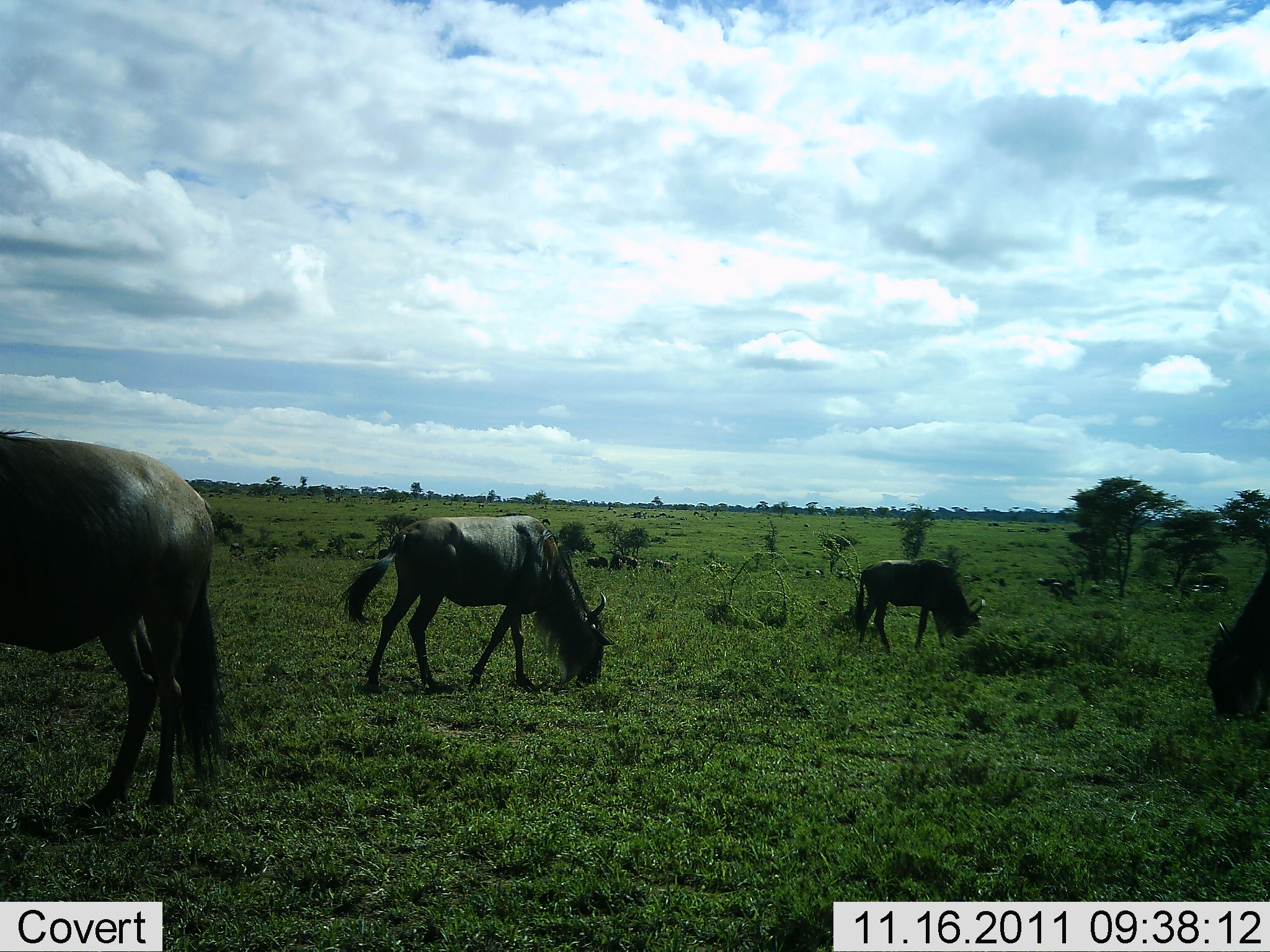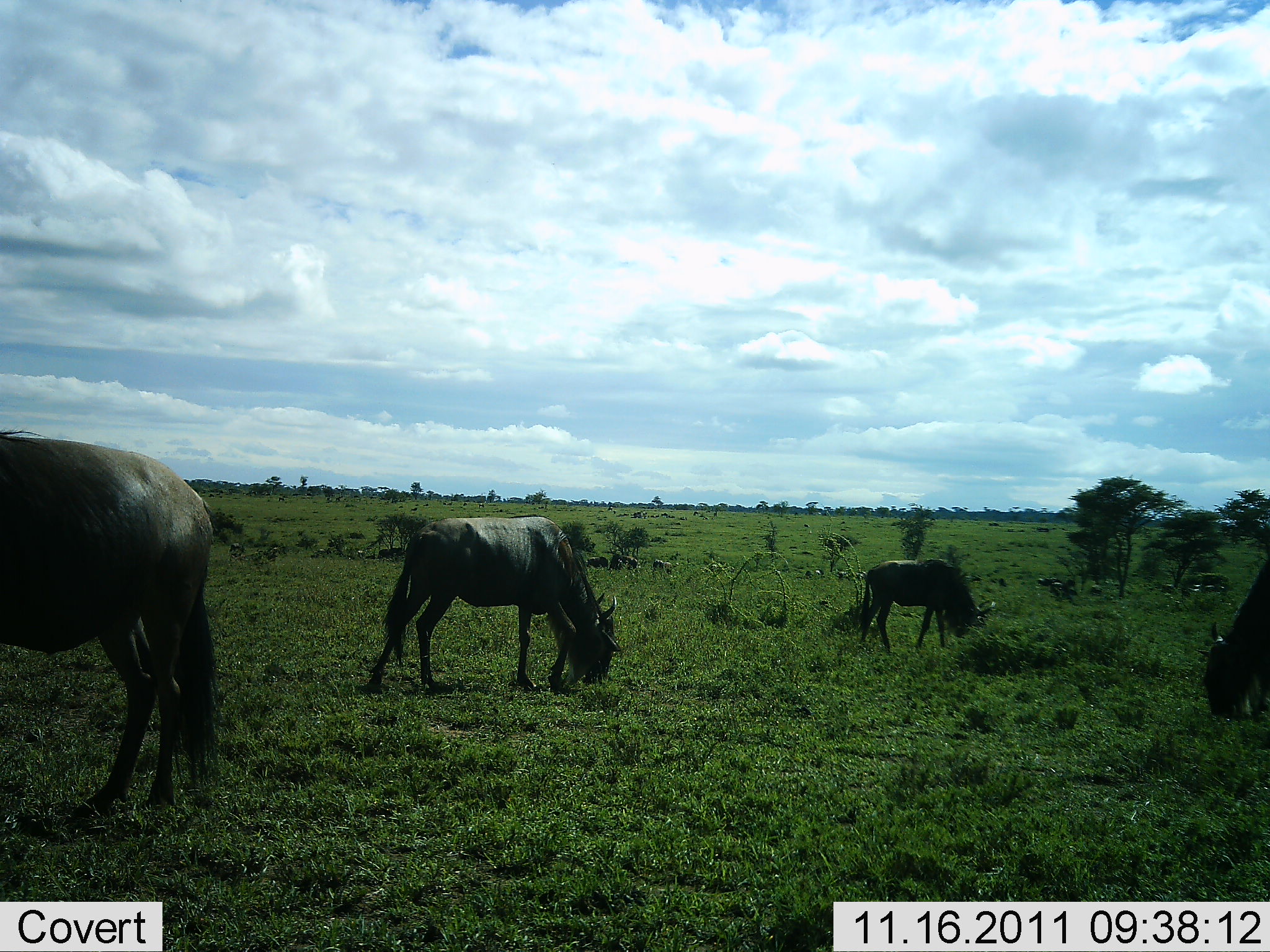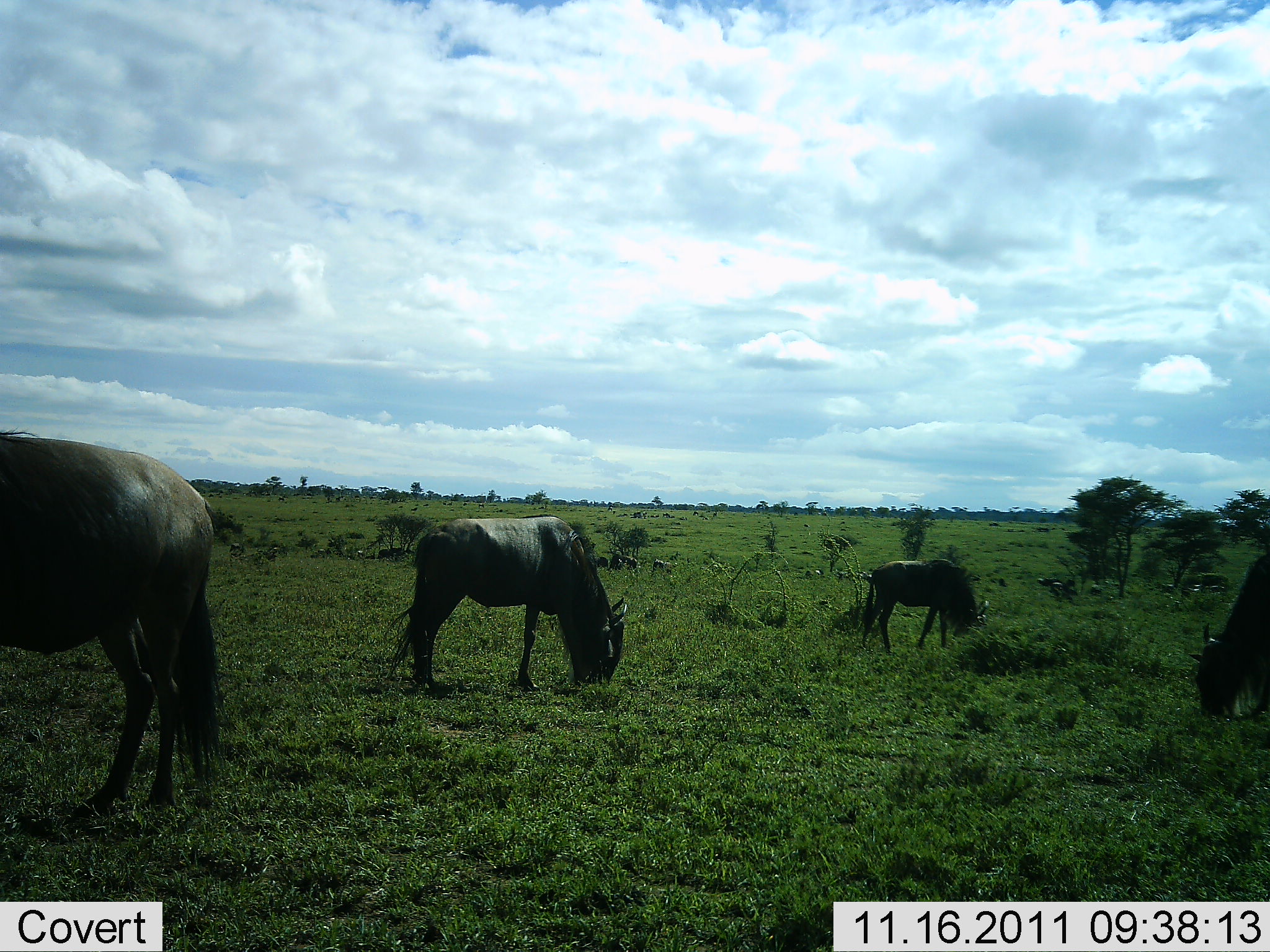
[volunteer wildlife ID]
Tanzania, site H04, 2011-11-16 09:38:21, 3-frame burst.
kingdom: Animalia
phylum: Chordata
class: Mammalia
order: Artiodactyla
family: Bovidae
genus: Connochaetes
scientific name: Connochaetes taurinus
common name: blue wildebeest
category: wildebeest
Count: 4.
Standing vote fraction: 17%.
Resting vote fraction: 0%.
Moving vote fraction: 0%.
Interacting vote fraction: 0%.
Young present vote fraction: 0%.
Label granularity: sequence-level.